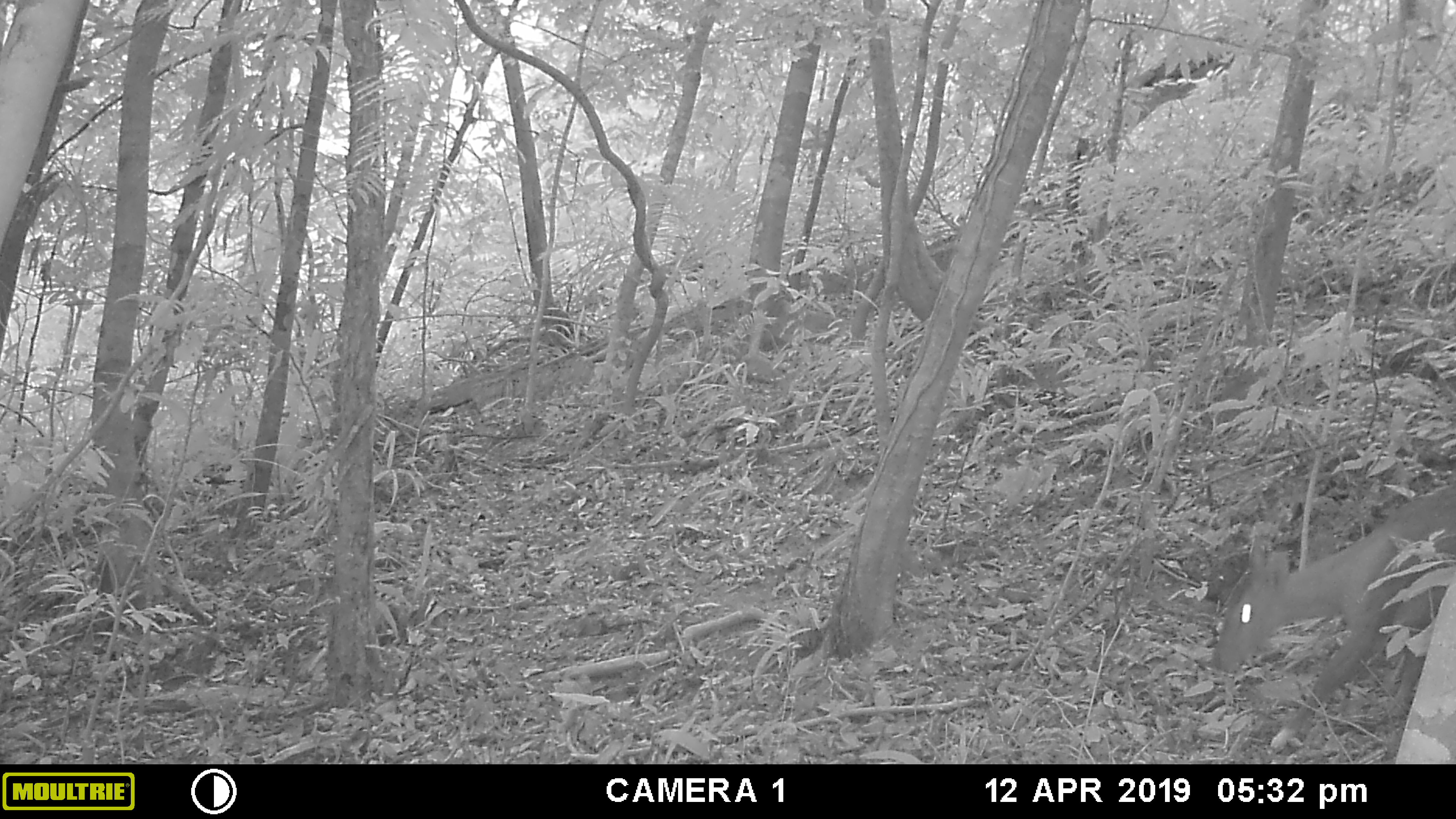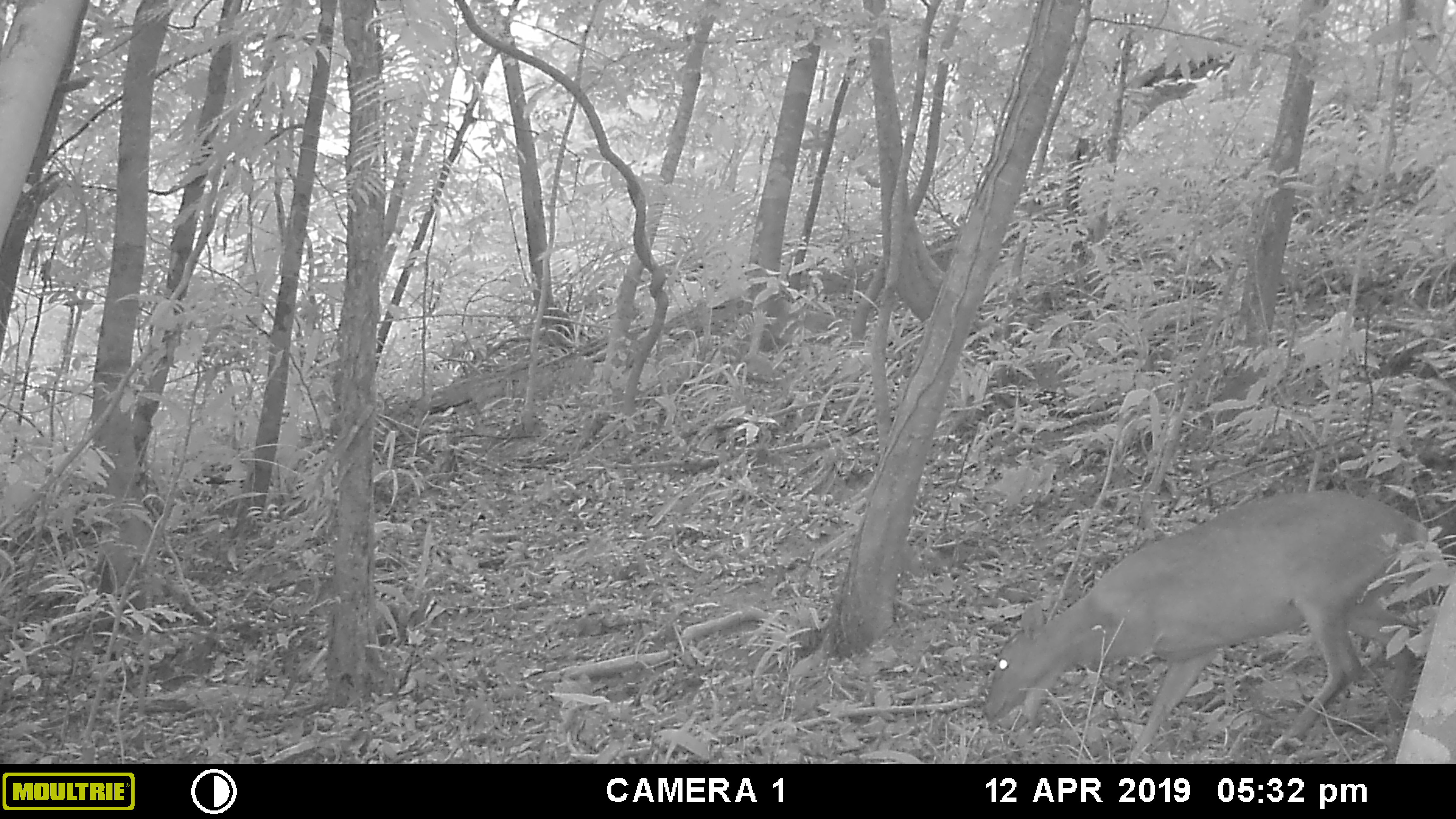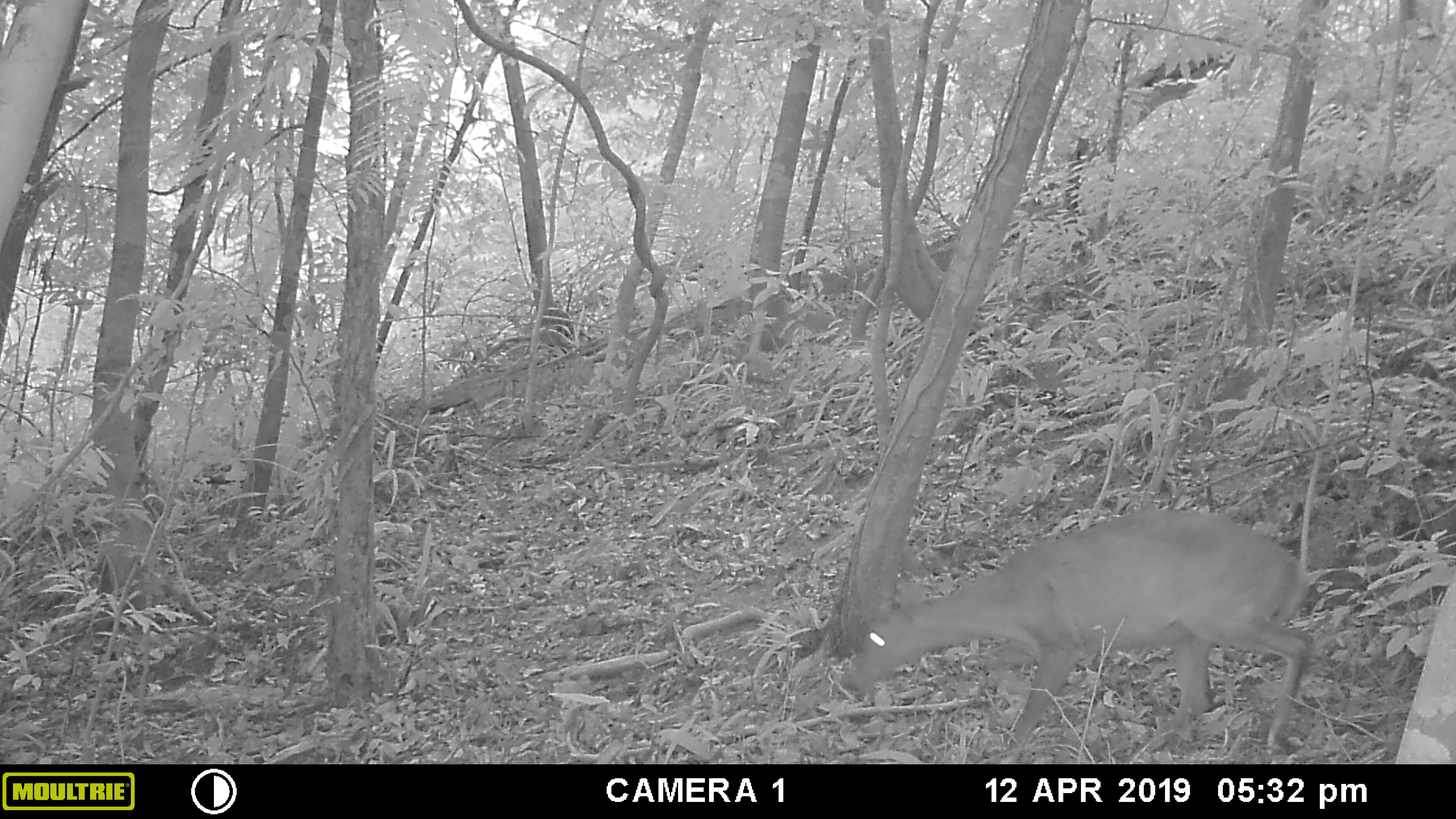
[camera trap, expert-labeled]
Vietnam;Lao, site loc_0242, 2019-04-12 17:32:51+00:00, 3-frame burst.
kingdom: Animalia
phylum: Chordata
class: Mammalia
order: Artiodactyla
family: Cervidae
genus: Muntiacus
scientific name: Muntiacus vuquangensis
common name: large-antlered muntjac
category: large antlered muntjac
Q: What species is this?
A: Large antlered muntjac (large-antlered muntjac) (Muntiacus vuquangensis).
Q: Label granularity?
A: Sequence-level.